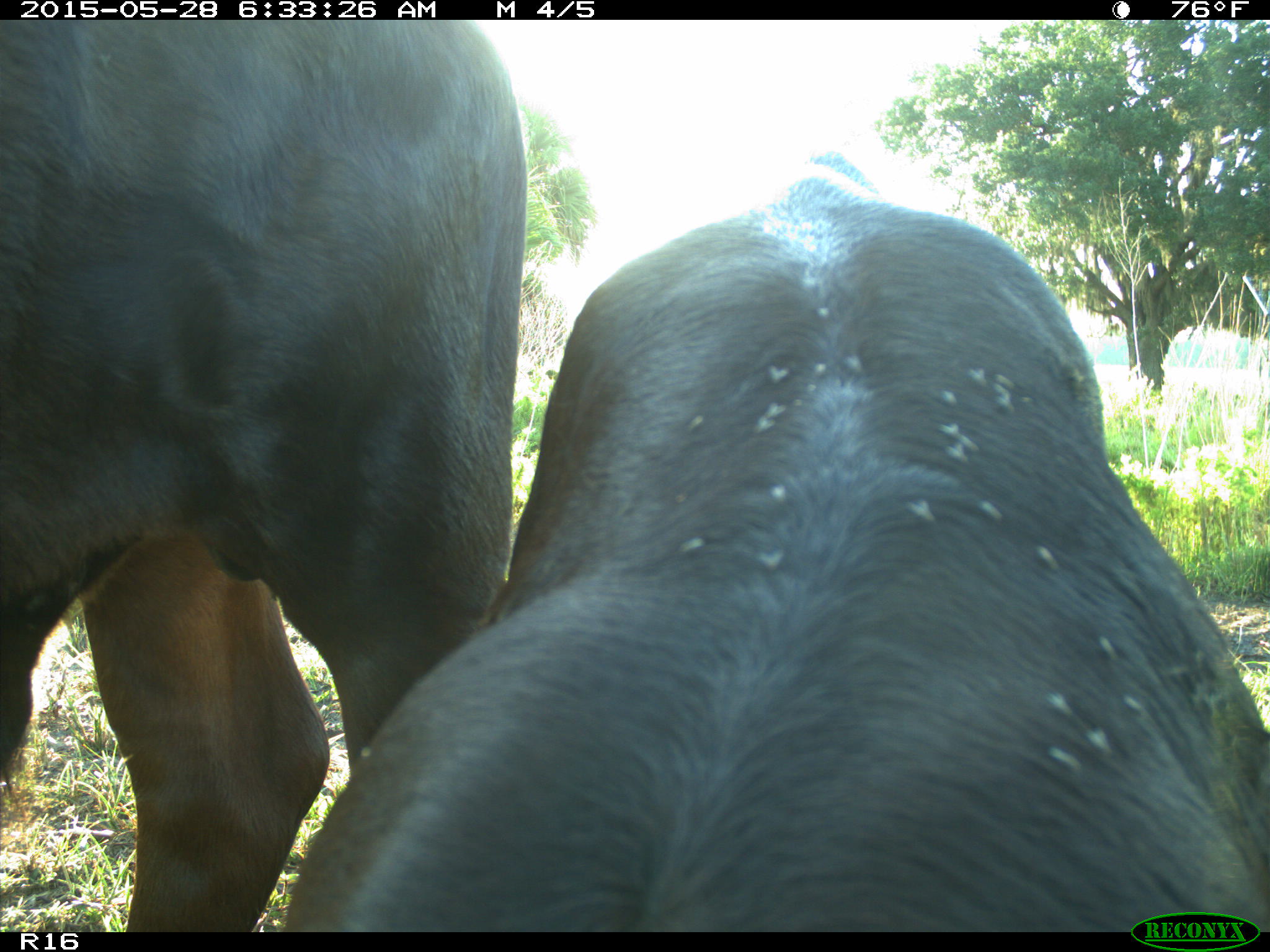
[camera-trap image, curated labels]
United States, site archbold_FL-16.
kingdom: Animalia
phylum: Chordata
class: Mammalia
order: Artiodactyla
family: Bovidae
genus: Bos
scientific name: Bos taurus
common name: domestic cow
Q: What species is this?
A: Bos taurus (domestic cow).